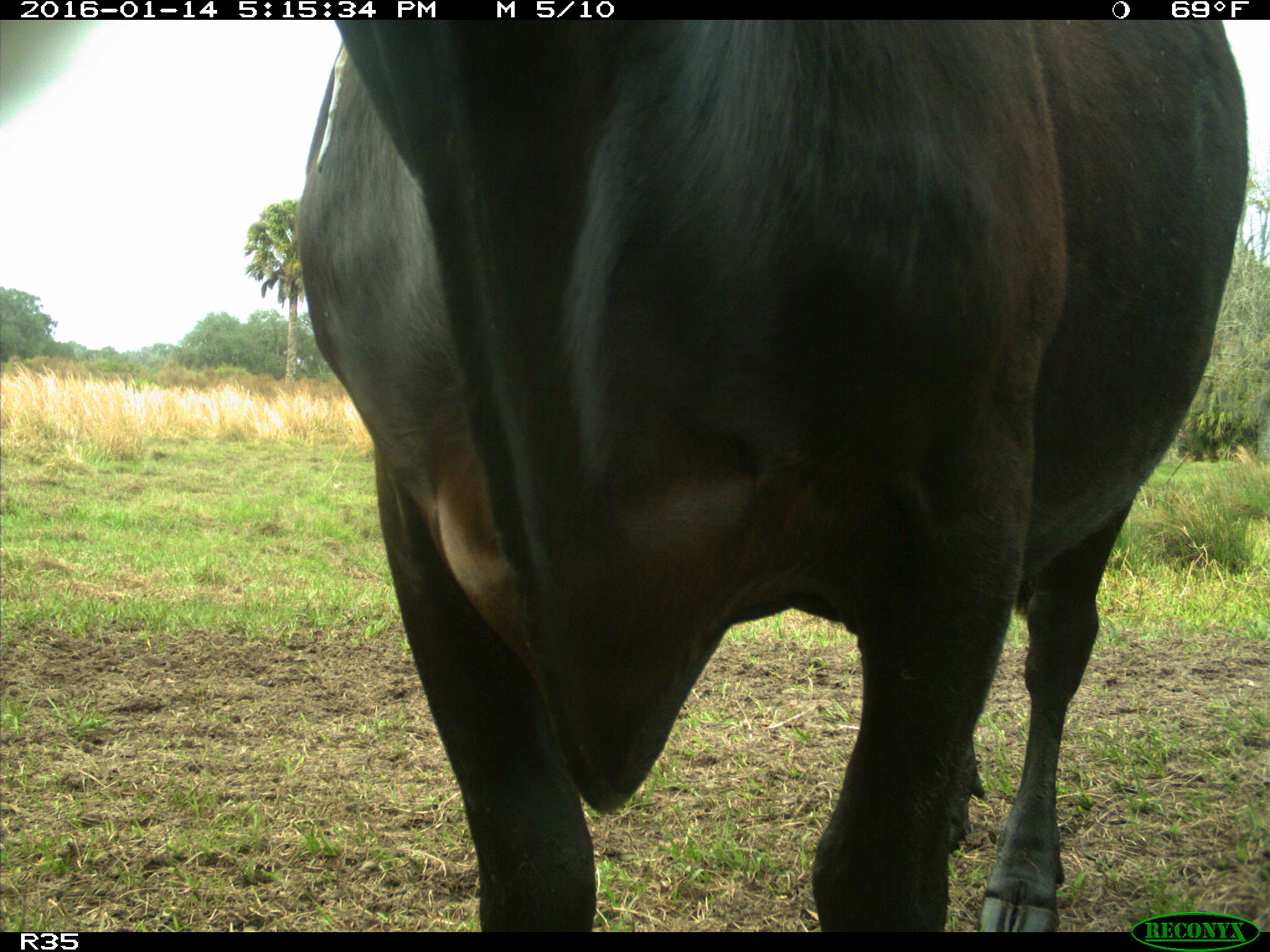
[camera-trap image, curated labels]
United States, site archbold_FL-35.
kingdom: Animalia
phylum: Chordata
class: Mammalia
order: Artiodactyla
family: Bovidae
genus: Bos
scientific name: Bos taurus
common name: domestic cow